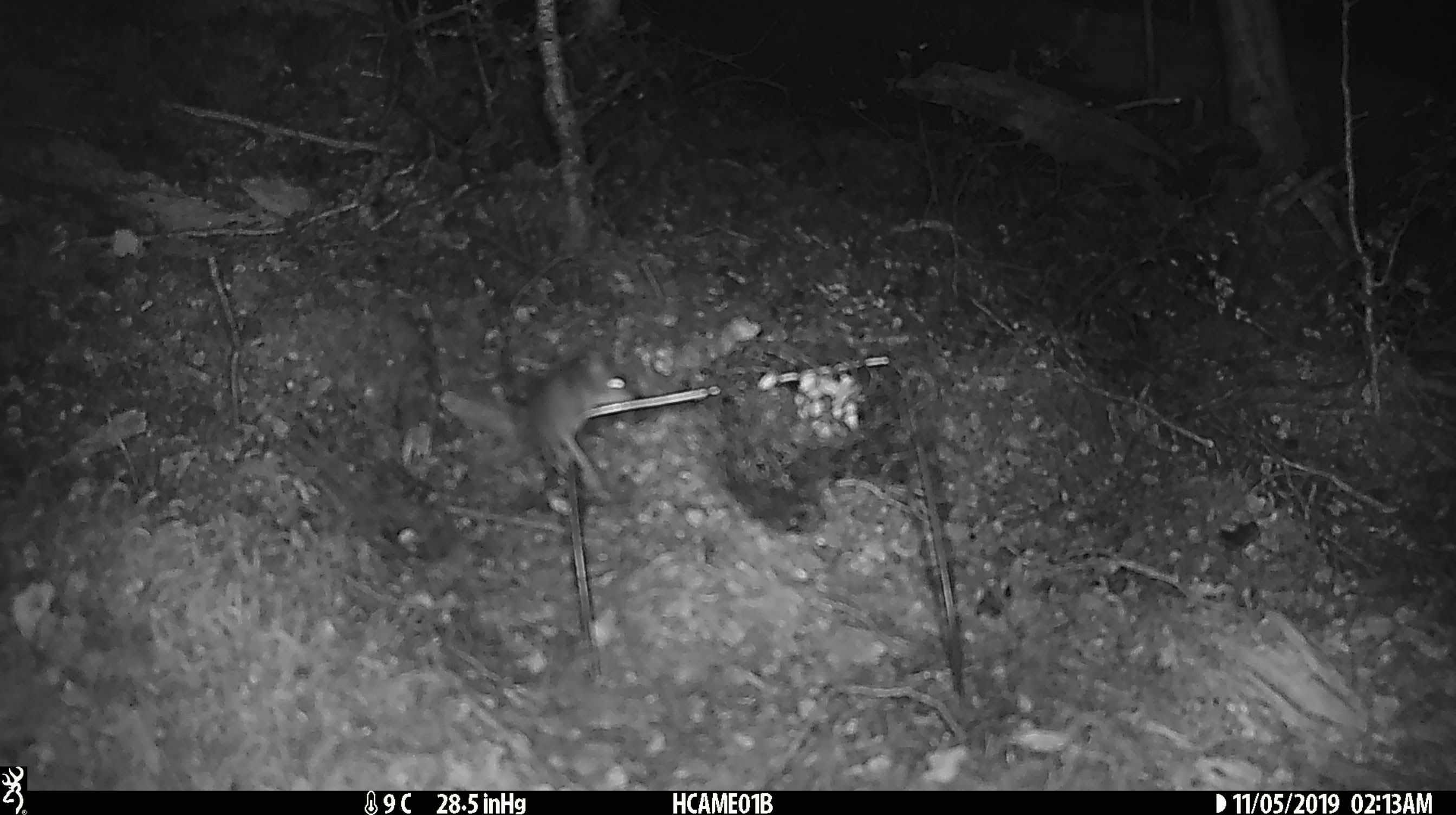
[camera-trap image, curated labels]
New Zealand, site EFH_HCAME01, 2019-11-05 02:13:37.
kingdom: Animalia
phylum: Chordata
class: Mammalia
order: Rodentia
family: Muridae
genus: Mus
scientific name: Mus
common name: mouse